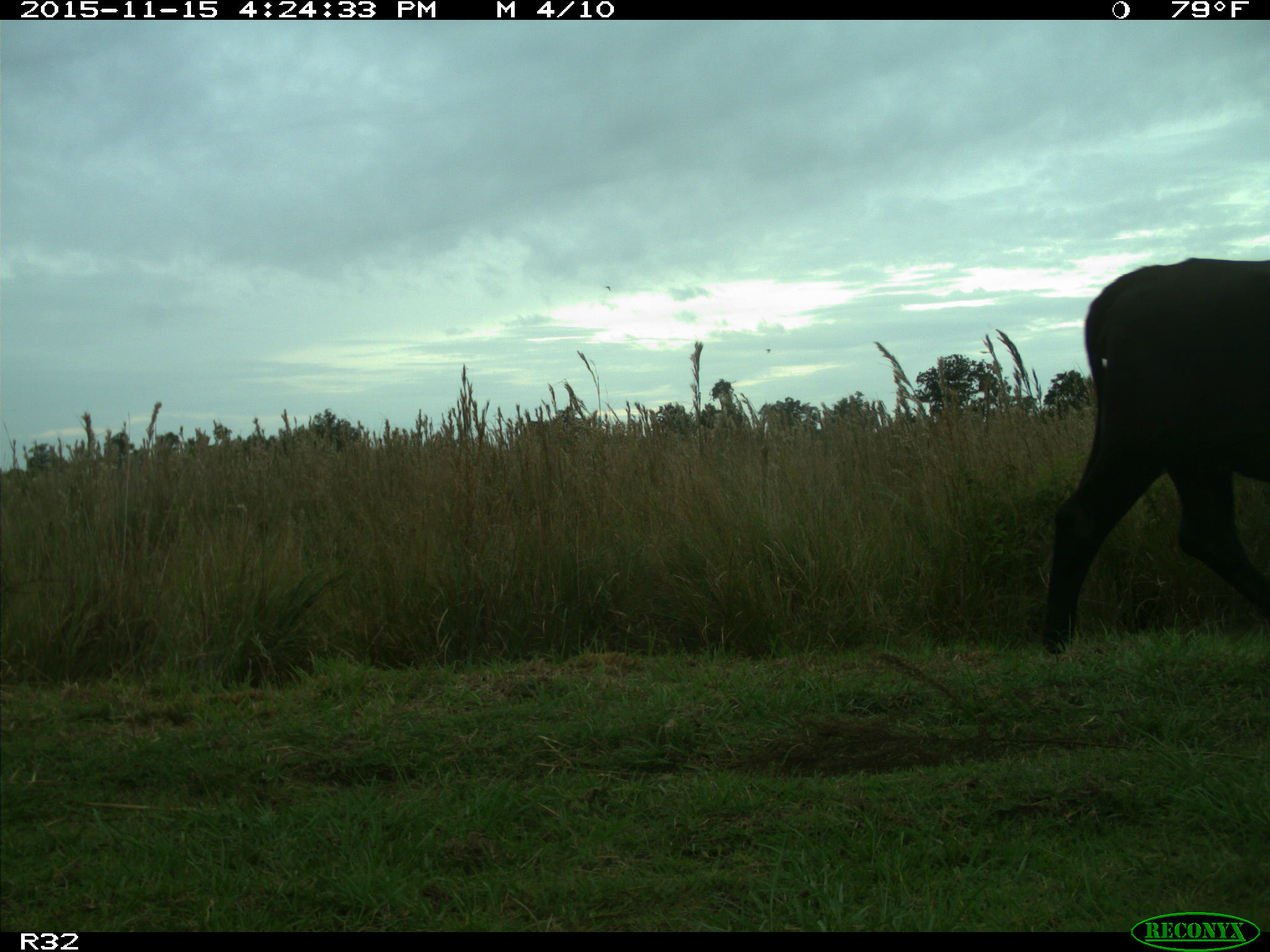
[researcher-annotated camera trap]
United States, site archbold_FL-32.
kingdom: Animalia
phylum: Chordata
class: Mammalia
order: Artiodactyla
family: Bovidae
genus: Bos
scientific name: Bos taurus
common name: domestic cow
Bos taurus (domestic cow).